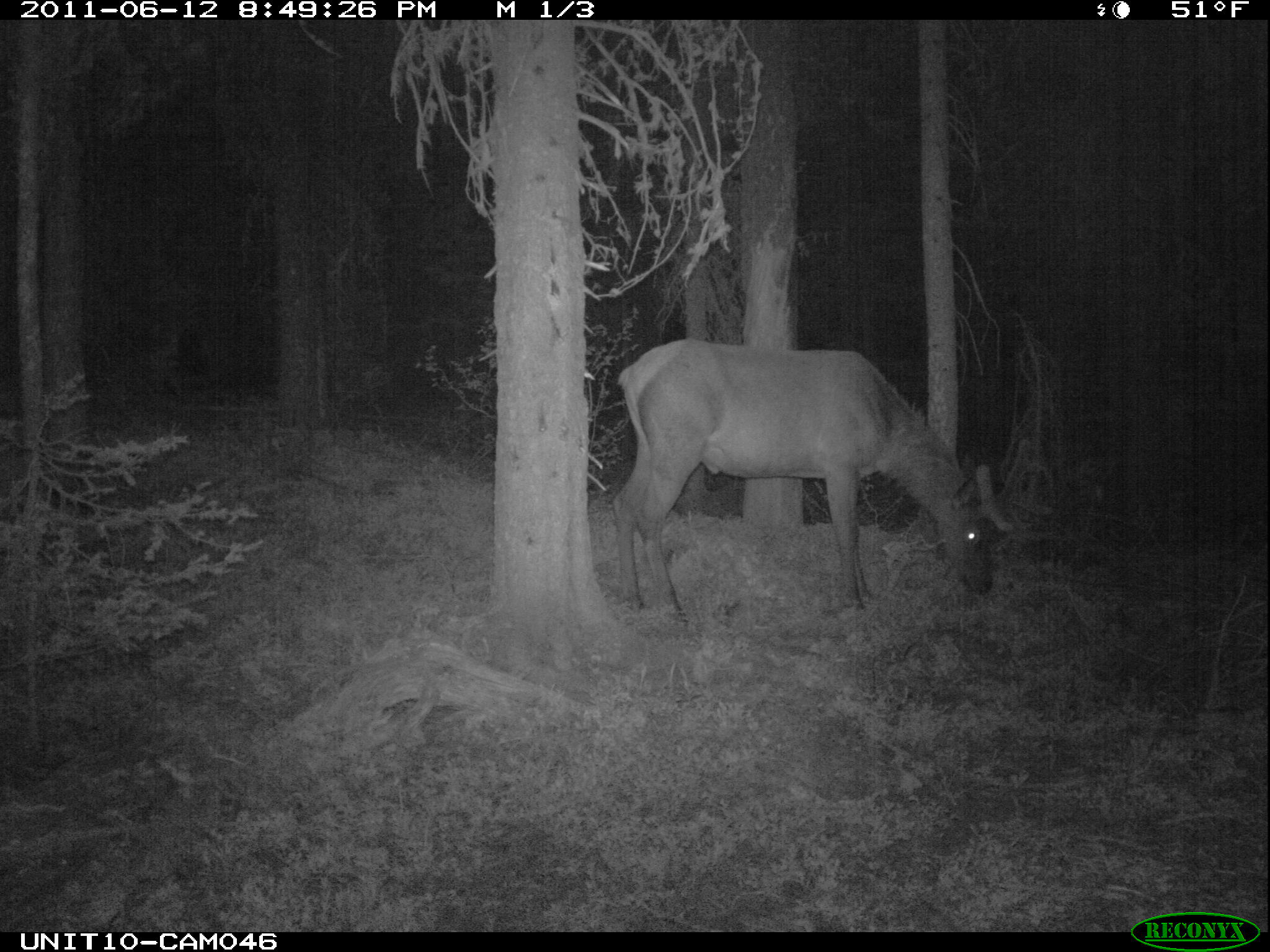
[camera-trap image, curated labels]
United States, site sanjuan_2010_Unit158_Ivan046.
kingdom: Animalia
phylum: Chordata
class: Mammalia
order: Artiodactyla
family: Cervidae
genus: Cervus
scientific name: Cervus elaphus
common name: red deer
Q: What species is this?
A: Cervus elaphus (red deer).